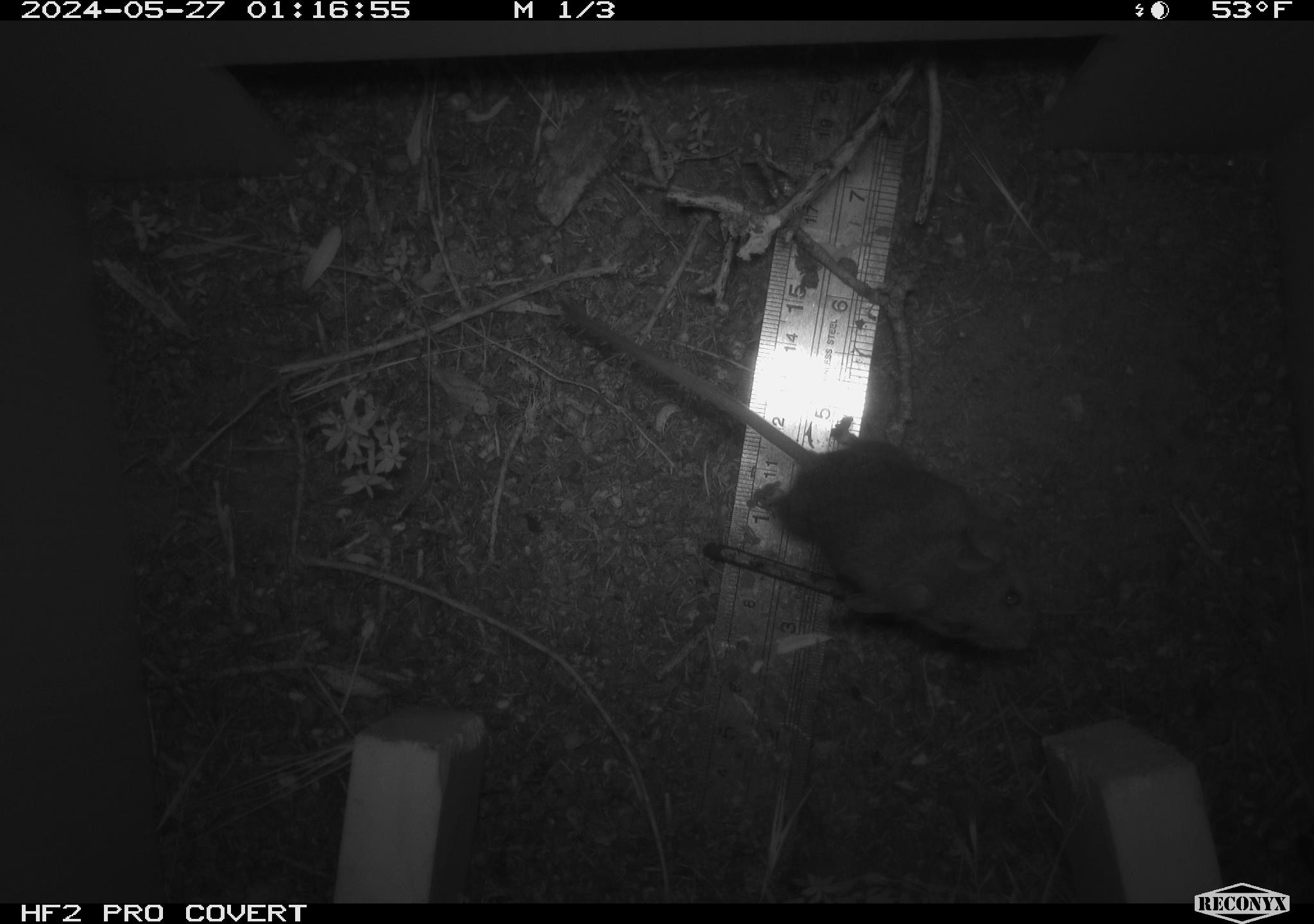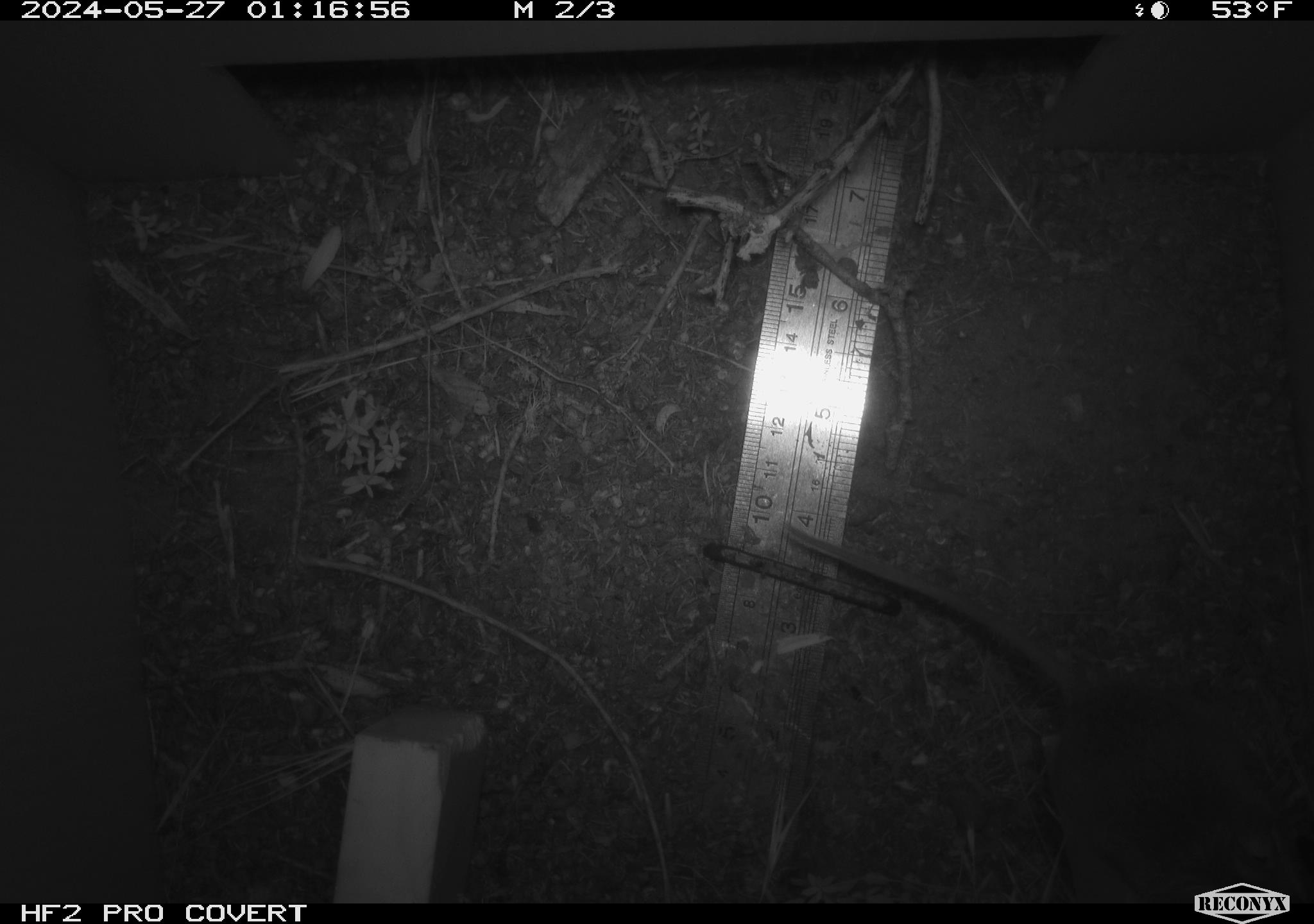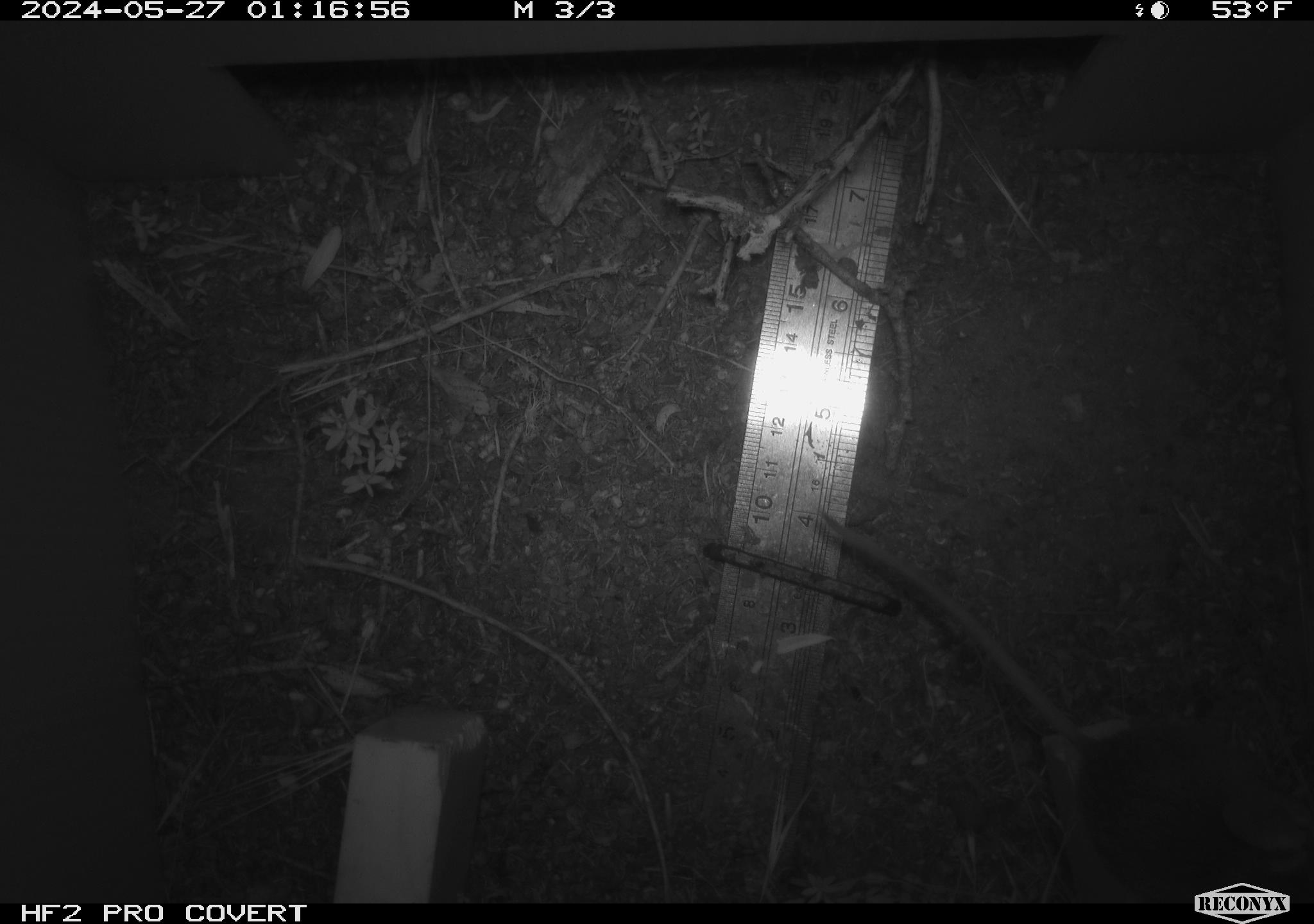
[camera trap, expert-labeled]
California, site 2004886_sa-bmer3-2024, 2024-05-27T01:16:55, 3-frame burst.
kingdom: Animalia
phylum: Chordata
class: Mammalia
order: Rodentia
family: Heteromyidae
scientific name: Heteromyidae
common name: kangaroo rats and pocket mice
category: heteromyidae family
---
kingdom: Animalia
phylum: Chordata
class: Mammalia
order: Rodentia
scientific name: Rodentia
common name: mouse species